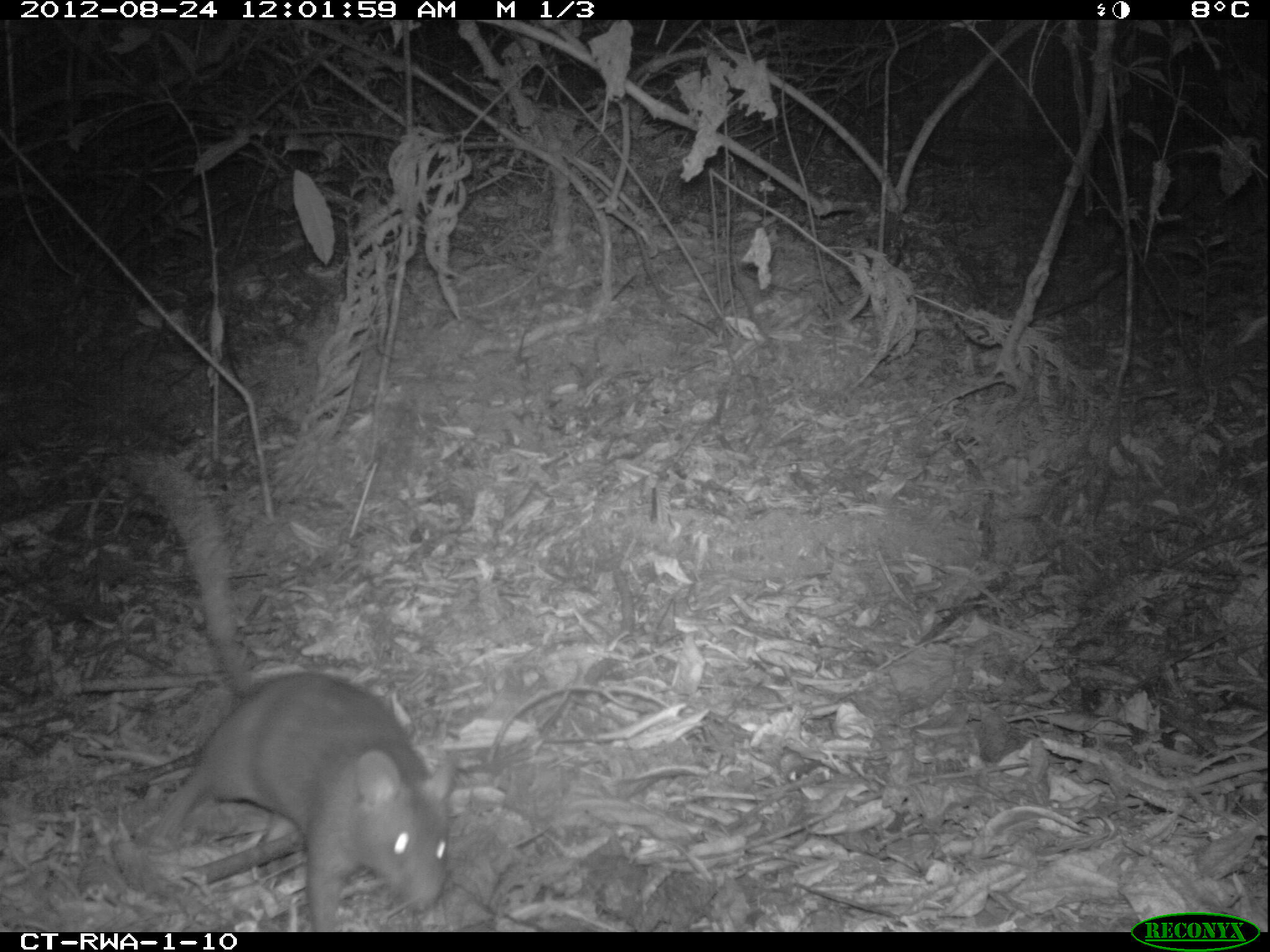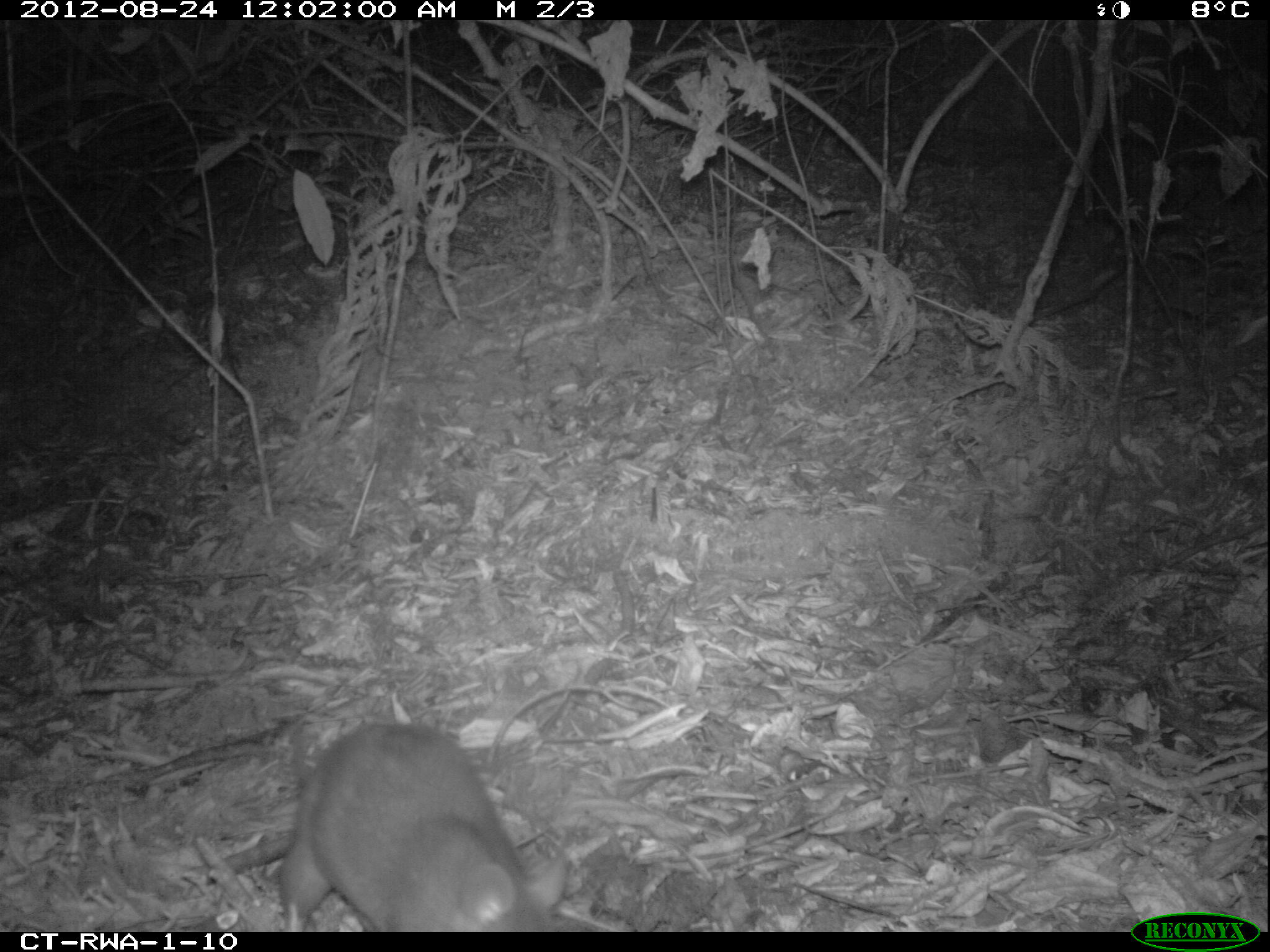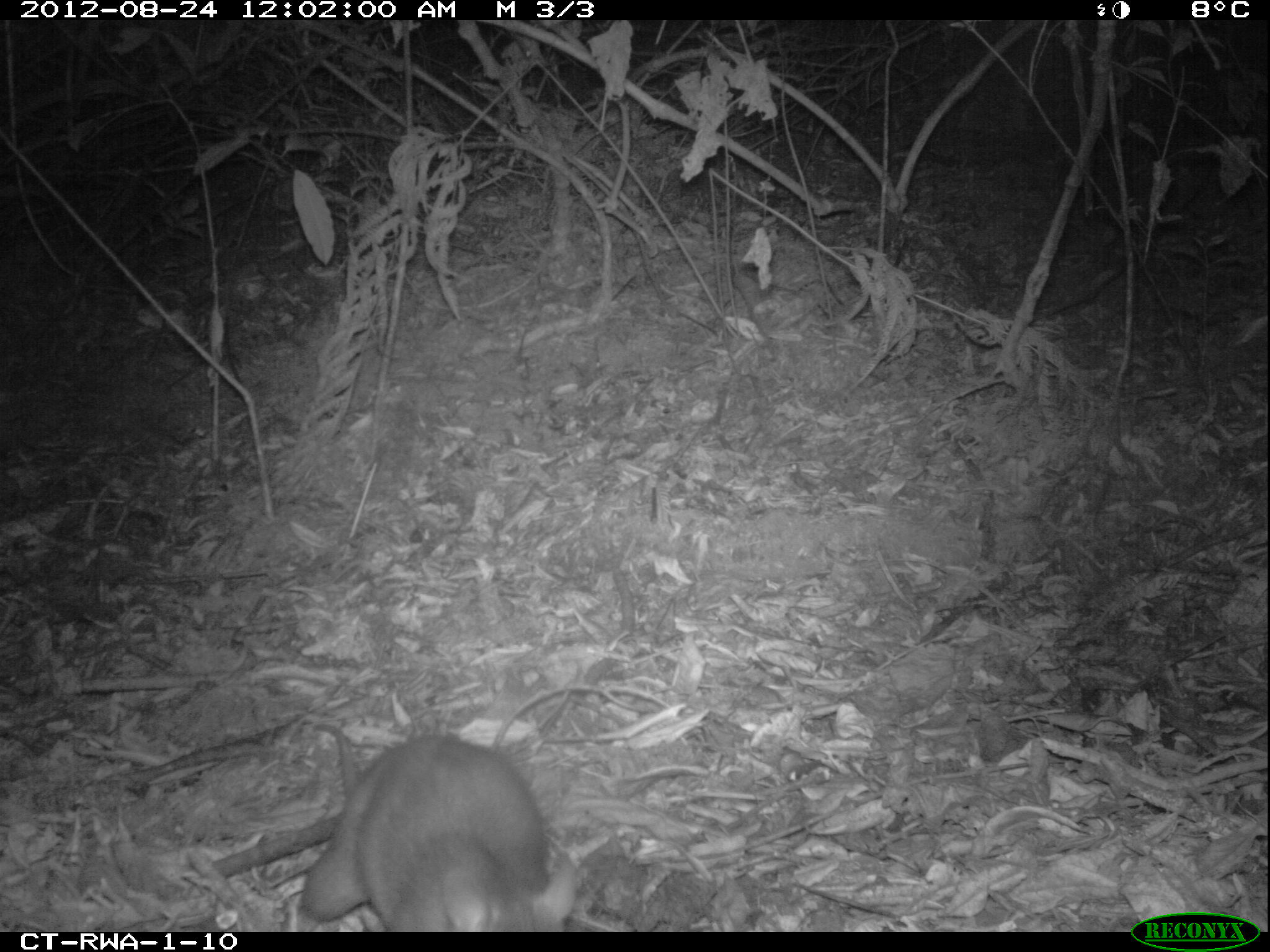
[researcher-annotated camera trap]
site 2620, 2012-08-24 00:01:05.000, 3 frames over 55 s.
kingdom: Animalia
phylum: Chordata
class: Mammalia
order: Rodentia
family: Nesomyidae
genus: Cricetomys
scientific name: Cricetomys gambianus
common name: african giant pouched rat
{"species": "Cricetomys gambianus (african giant pouched rat)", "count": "1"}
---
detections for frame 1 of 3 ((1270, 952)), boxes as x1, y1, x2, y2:
cricetomys gambianus: 112, 449, 457, 930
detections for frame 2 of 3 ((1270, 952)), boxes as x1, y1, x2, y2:
cricetomys gambianus: 271, 721, 543, 929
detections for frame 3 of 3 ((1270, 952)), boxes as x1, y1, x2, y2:
cricetomys gambianus: 296, 723, 572, 932